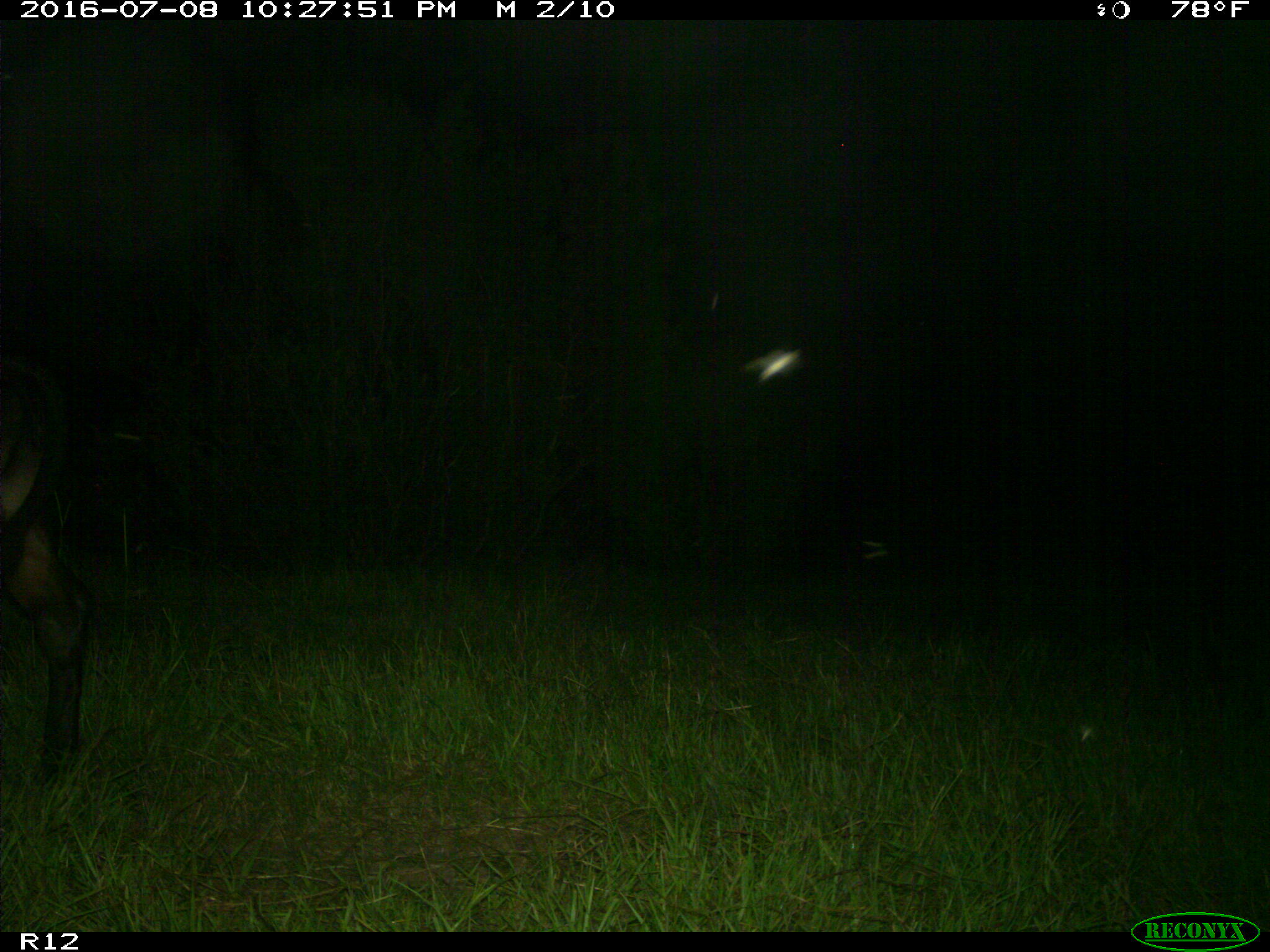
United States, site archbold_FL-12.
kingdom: Animalia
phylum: Chordata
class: Mammalia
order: Artiodactyla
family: Bovidae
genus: Bos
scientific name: Bos taurus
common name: domestic cow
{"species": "Bos taurus (domestic cow)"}